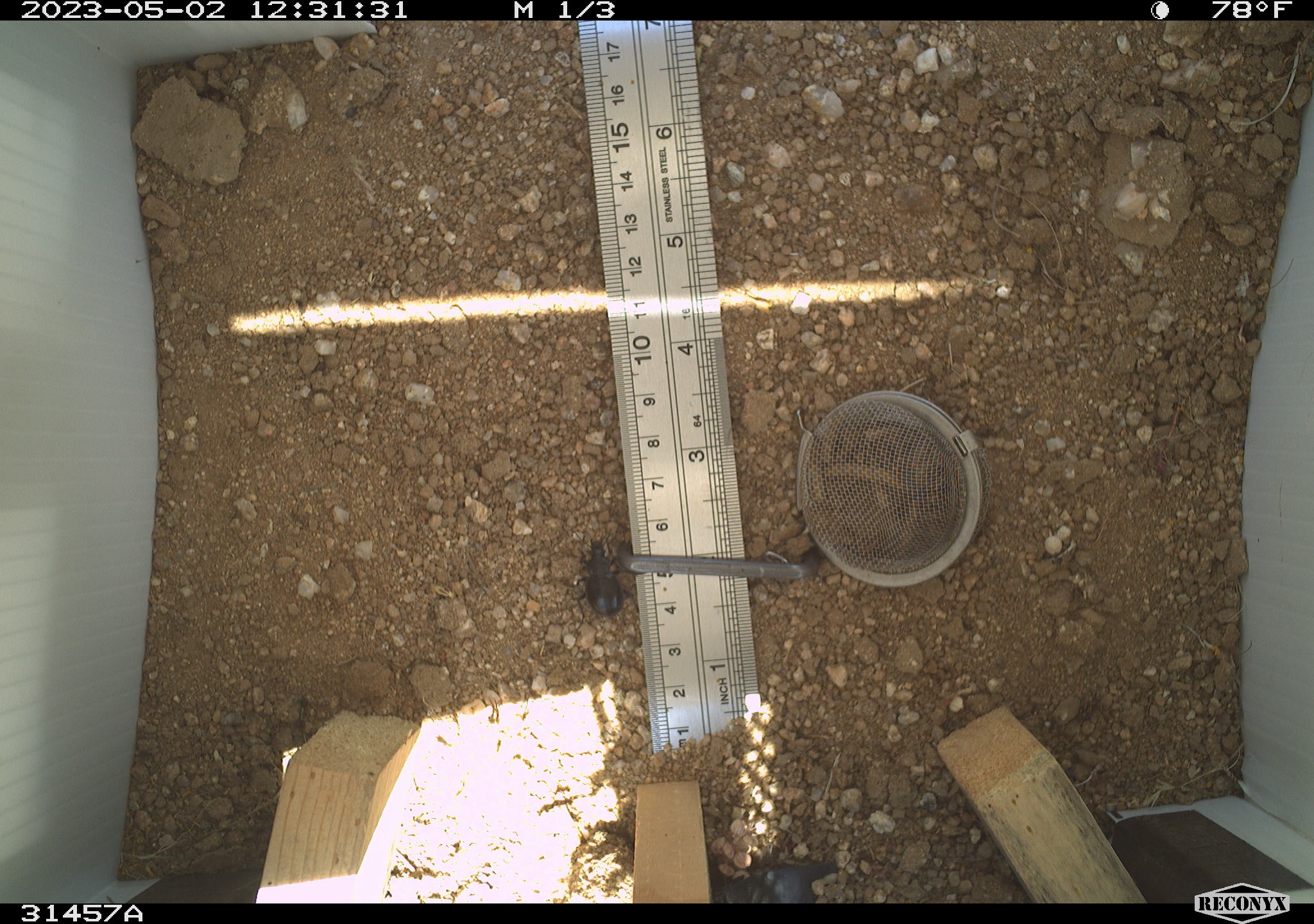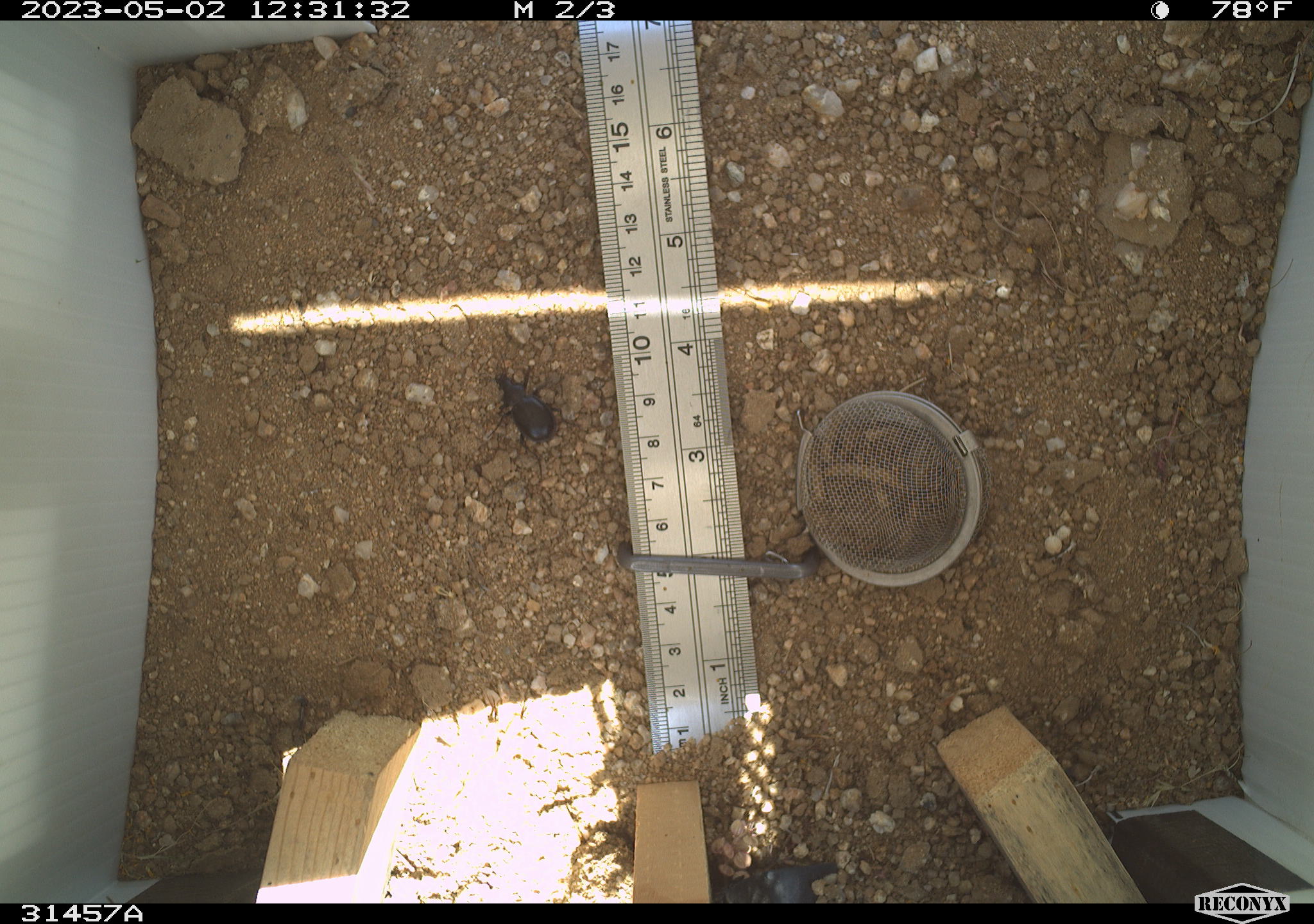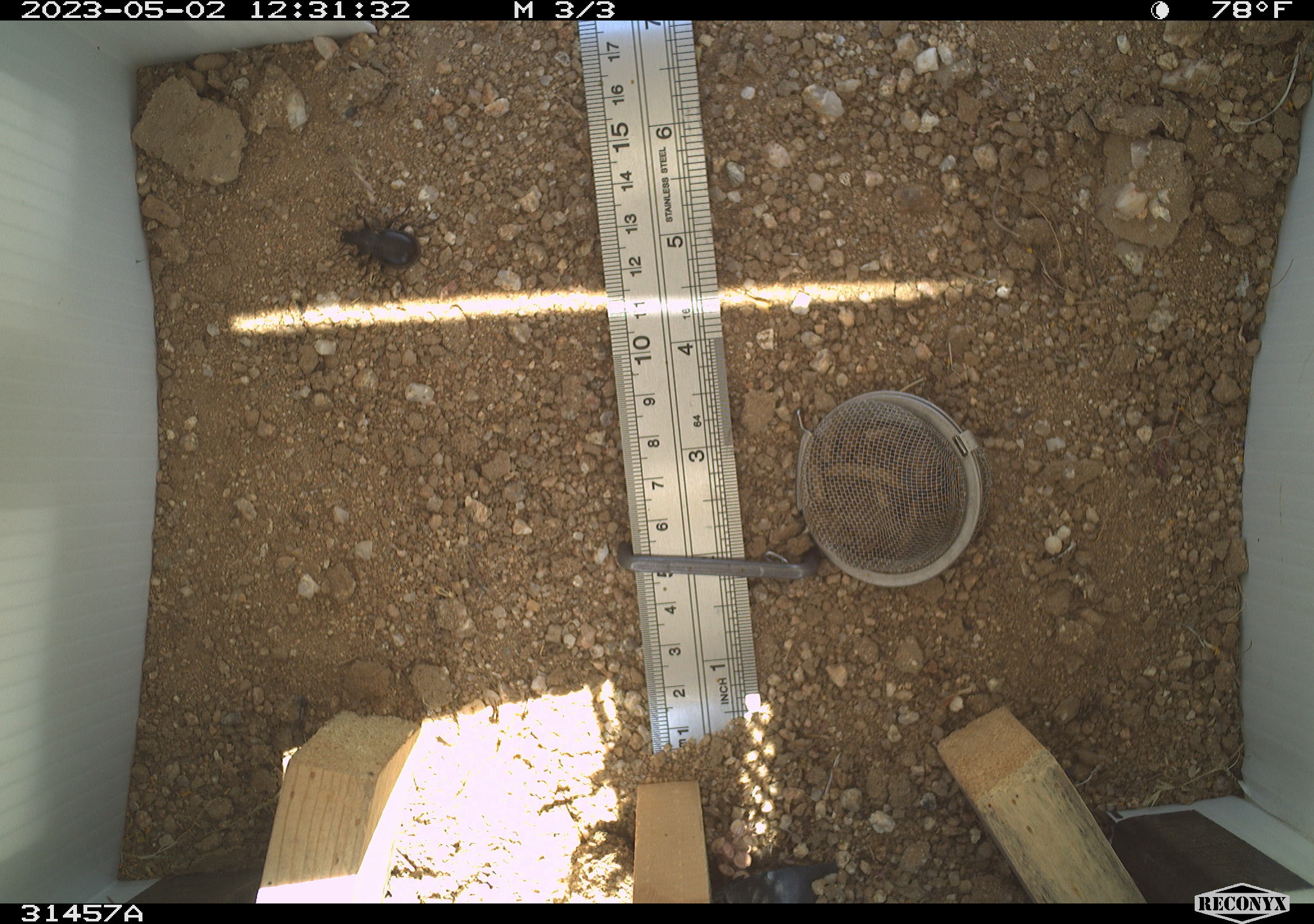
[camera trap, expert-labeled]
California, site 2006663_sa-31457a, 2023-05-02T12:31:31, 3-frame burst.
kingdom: Animalia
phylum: Arthropoda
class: Insecta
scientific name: Insecta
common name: insect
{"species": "insect (Insecta)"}